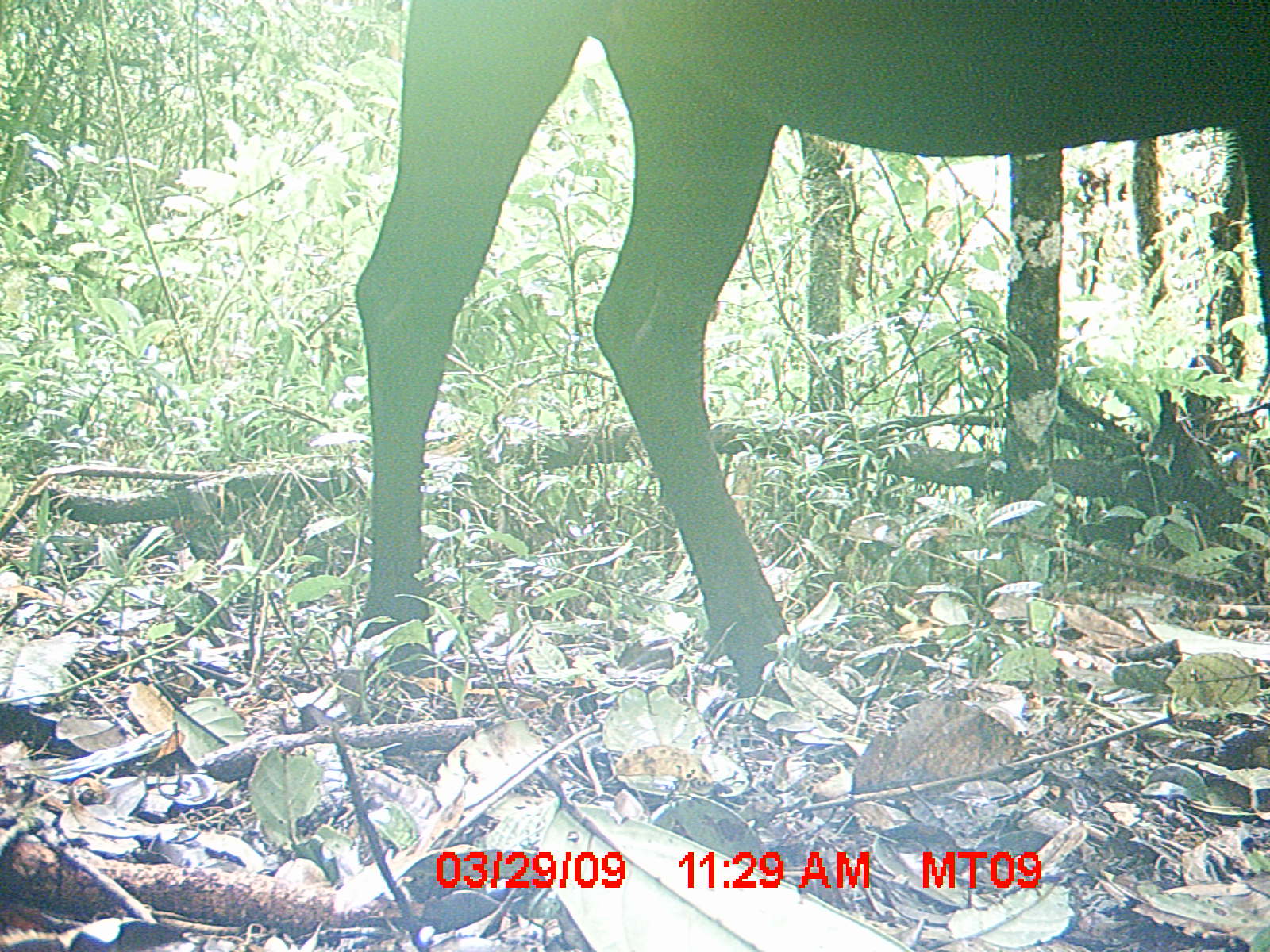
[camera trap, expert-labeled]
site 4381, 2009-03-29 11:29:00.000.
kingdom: Animalia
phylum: Chordata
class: Mammalia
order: Artiodactyla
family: Bovidae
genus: Bos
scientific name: Bos taurus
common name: domestic cattle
Bos taurus (domestic cattle), count 2.